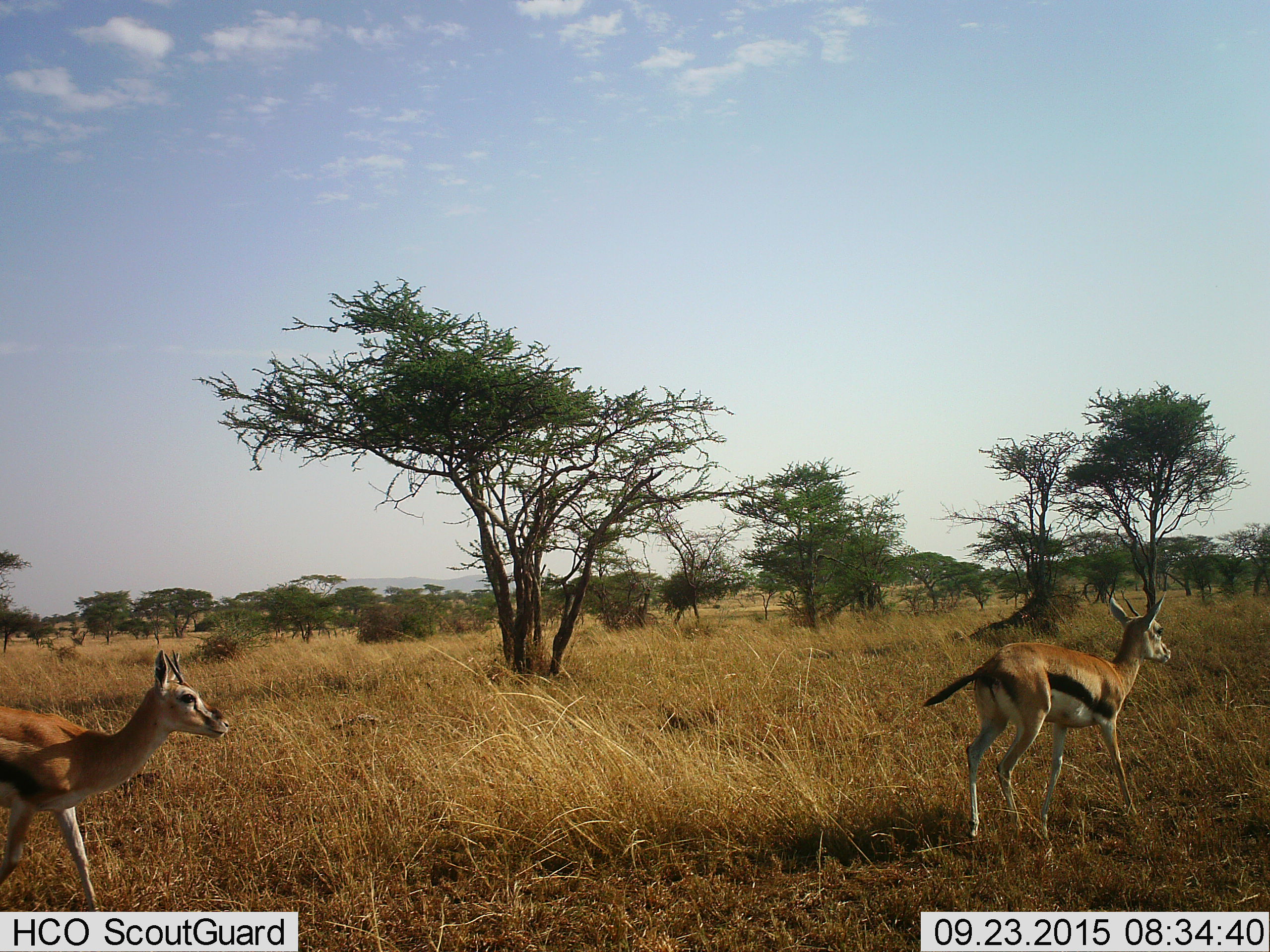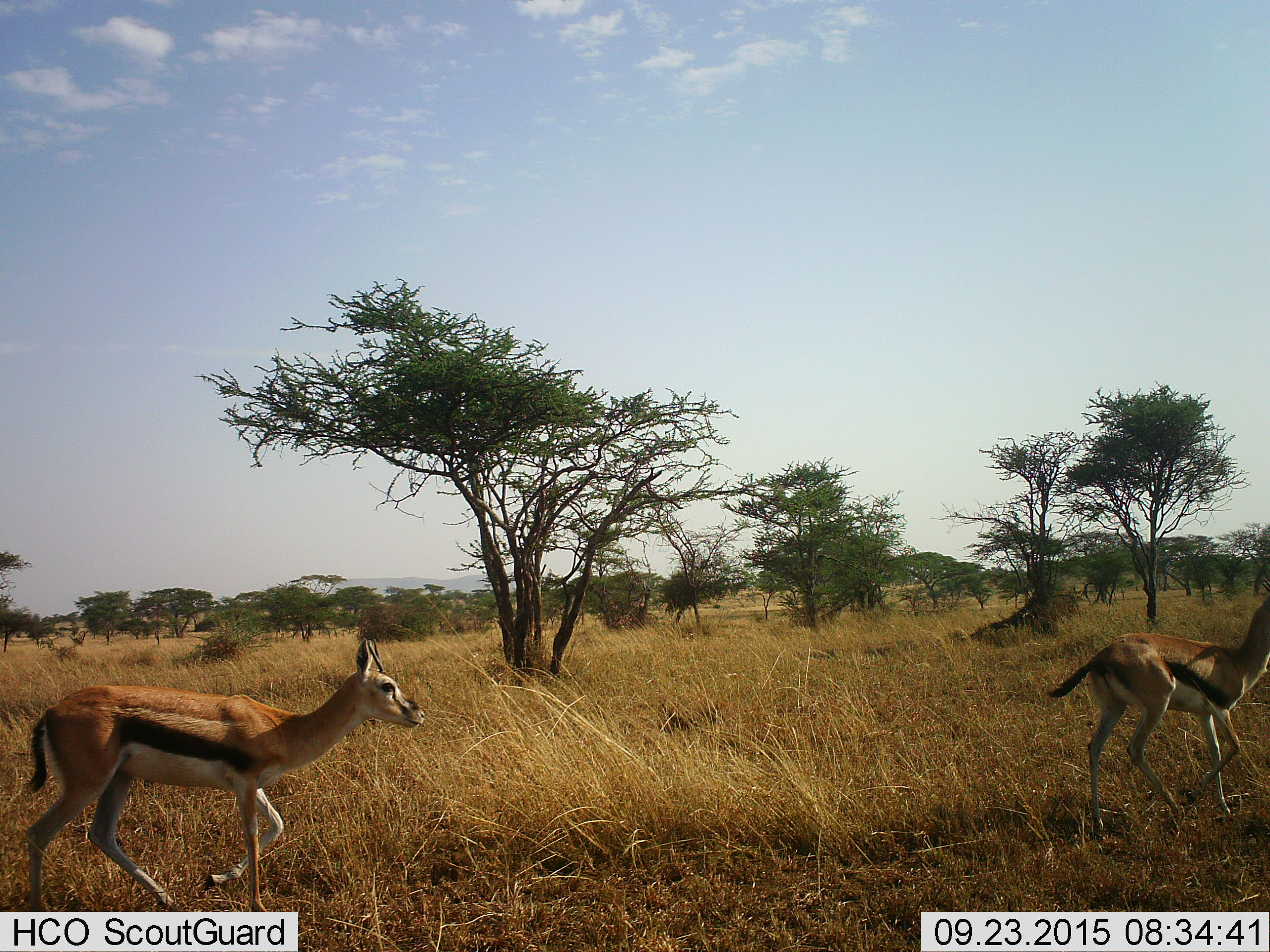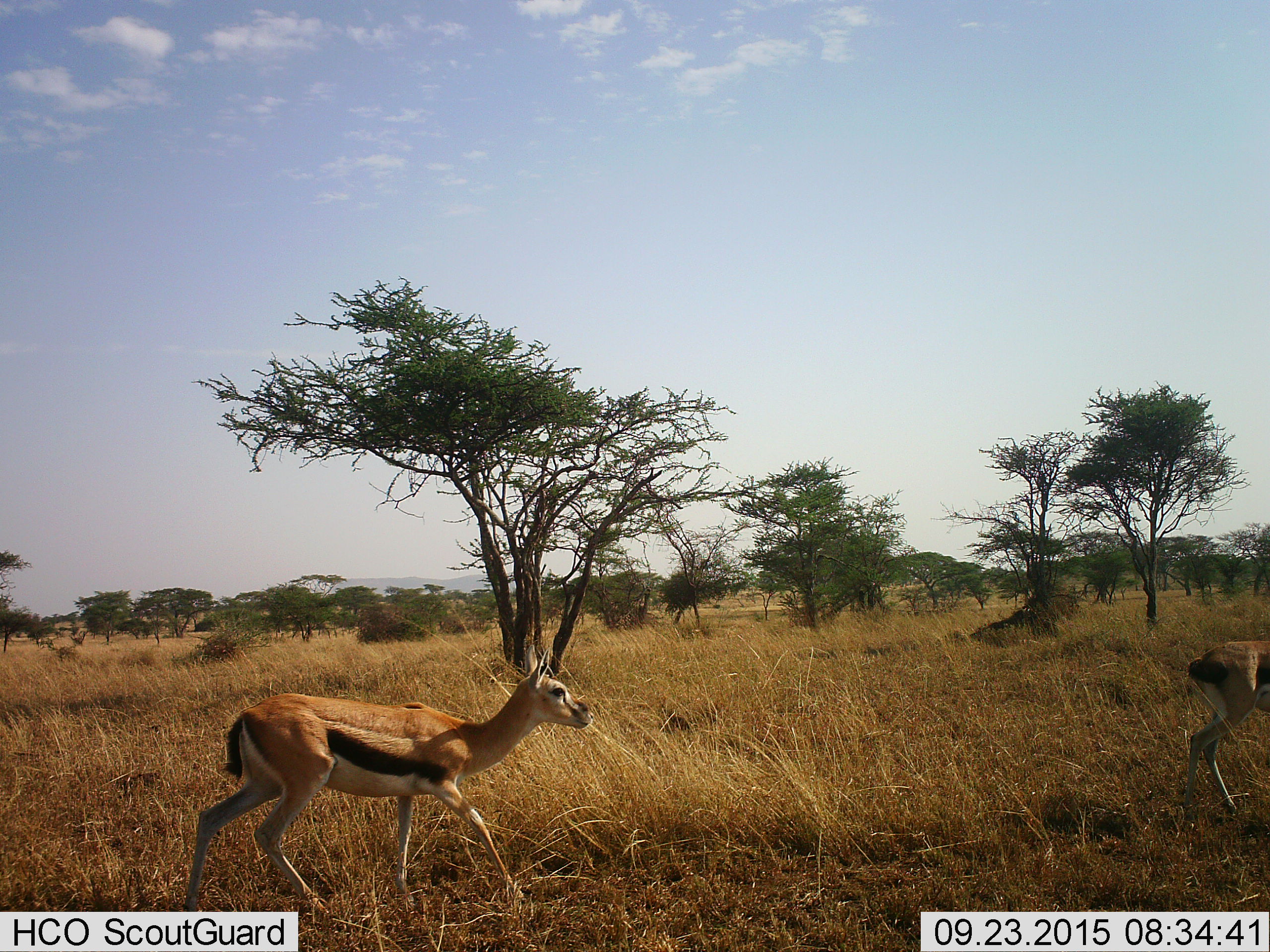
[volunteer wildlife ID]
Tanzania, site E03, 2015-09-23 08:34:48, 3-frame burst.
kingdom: Animalia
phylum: Chordata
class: Mammalia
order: Artiodactyla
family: Bovidae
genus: Eudorcas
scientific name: Eudorcas thomsonii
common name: thomson's gazelle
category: gazellethomsons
Gazellethomsons (thomson's gazelle) (Eudorcas thomsonii), count 2. Behavior (volunteer vote fractions): standing 0%, resting 0%, moving 100%, interacting 0%. Young present (vote fraction): 0%. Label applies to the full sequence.